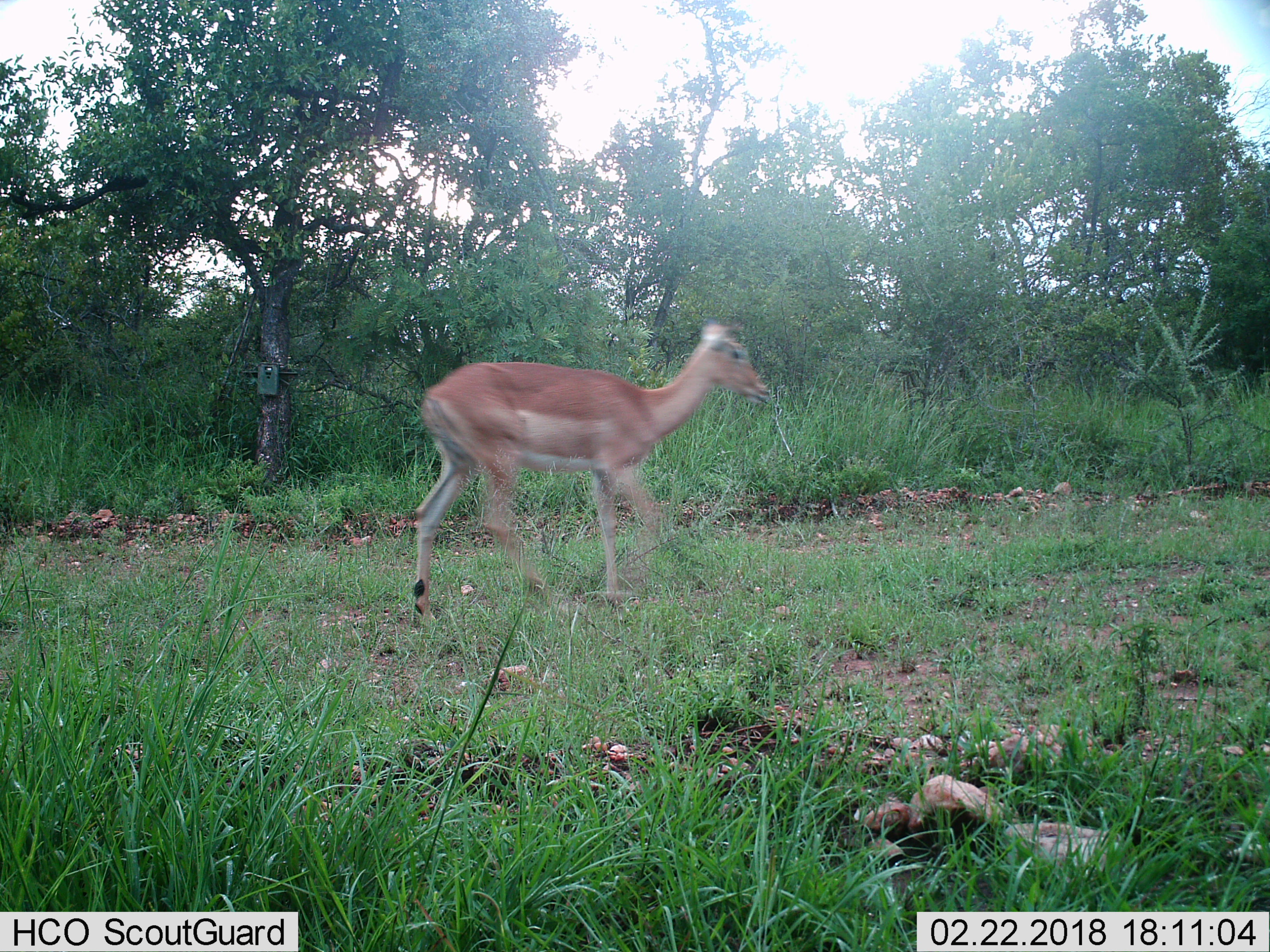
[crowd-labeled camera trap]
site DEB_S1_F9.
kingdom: Animalia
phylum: Chordata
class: Mammalia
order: Artiodactyla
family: Bovidae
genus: Aepyceros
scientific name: Aepyceros melampus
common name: impala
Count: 1.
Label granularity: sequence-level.